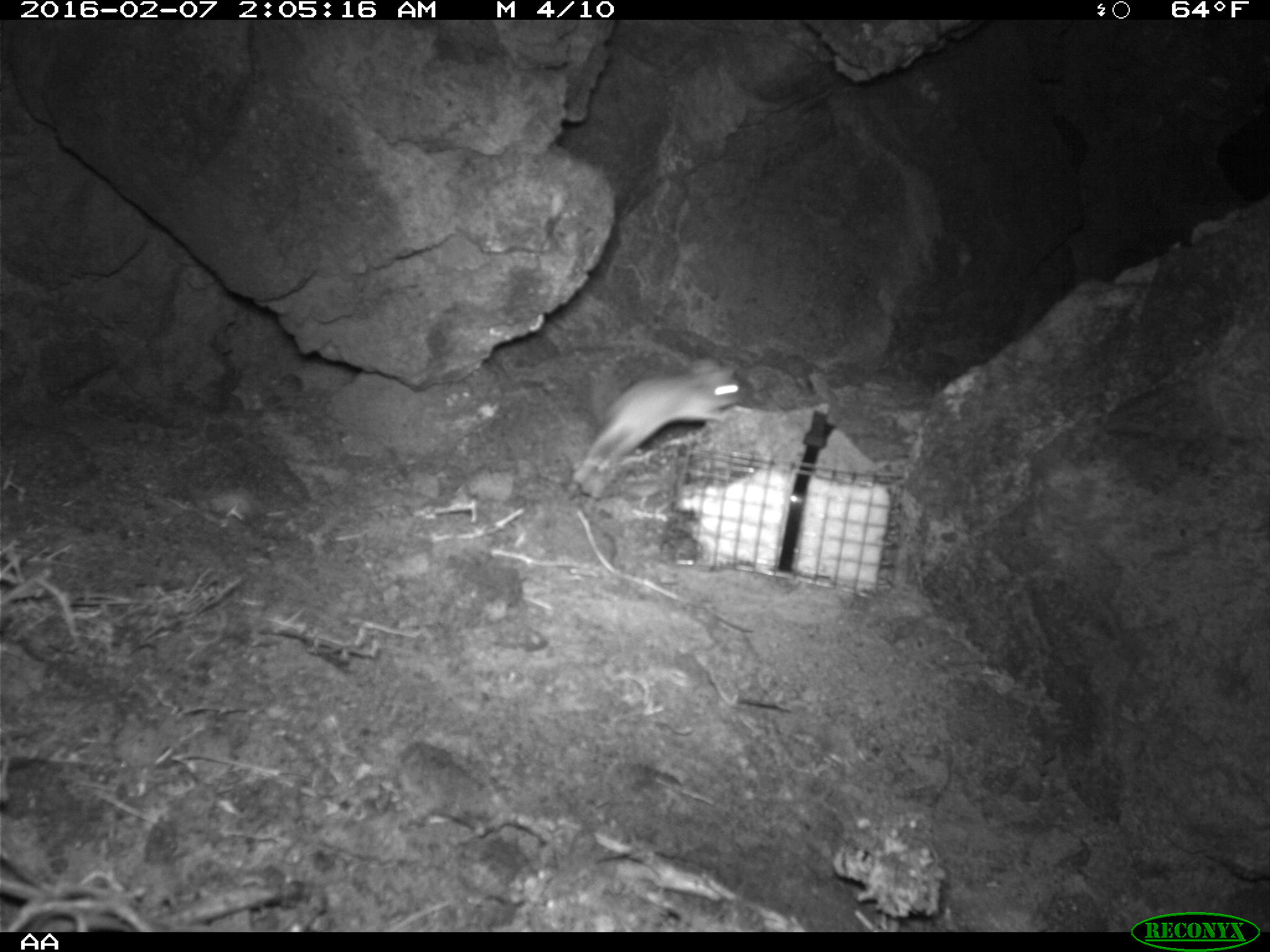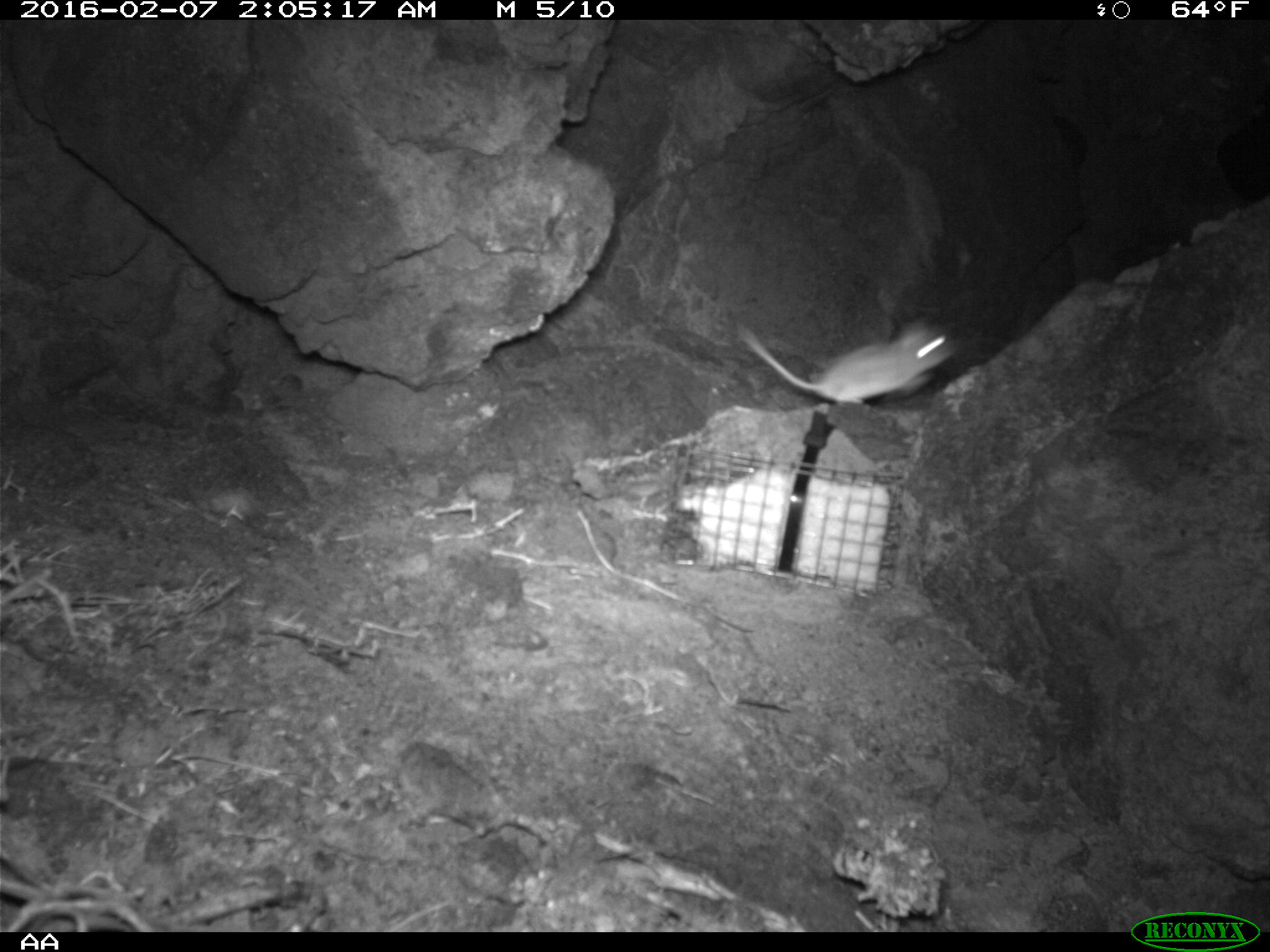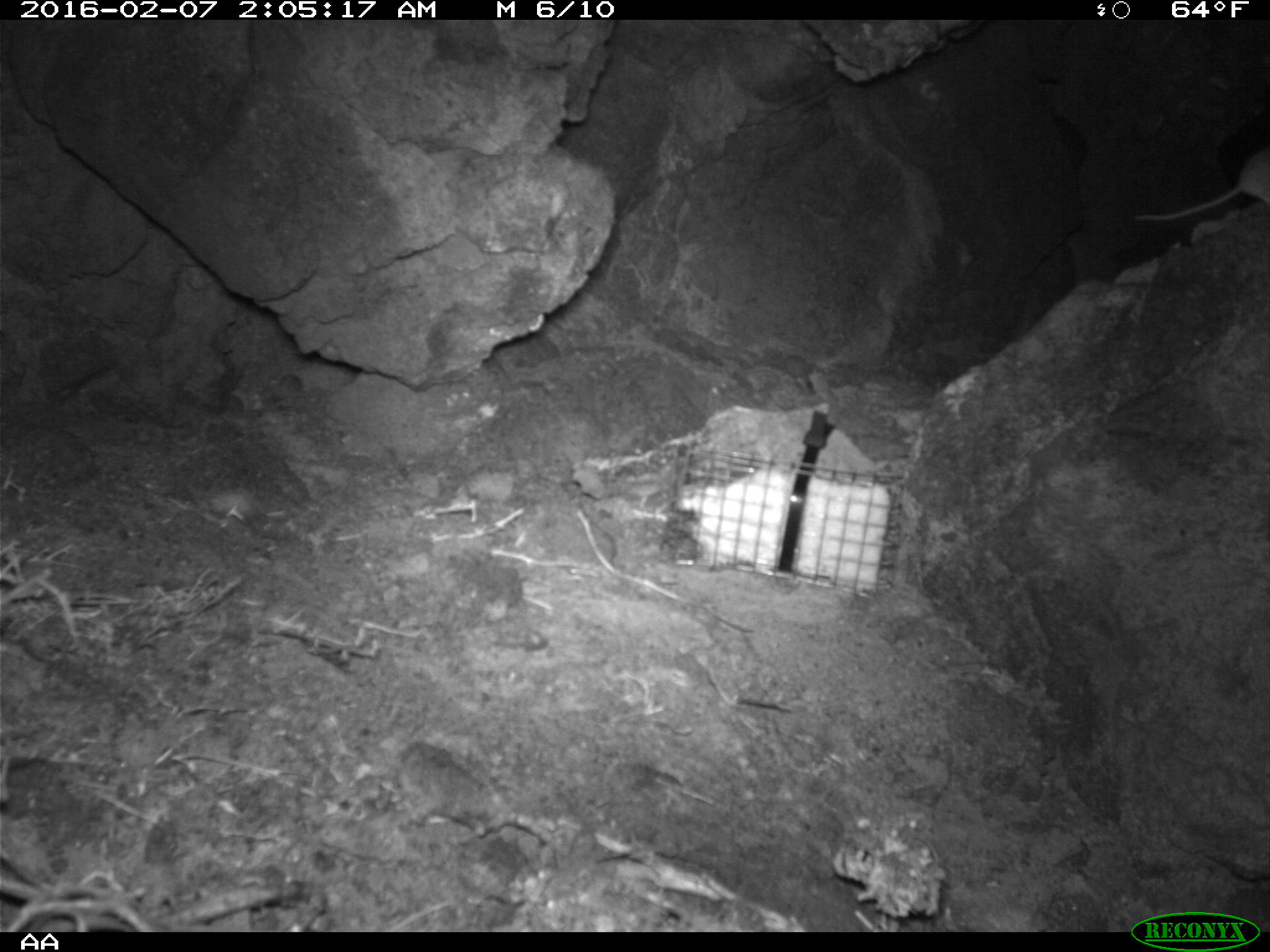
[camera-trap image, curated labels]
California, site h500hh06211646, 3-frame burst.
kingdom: Animalia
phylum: Chordata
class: Mammalia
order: Rodentia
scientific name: Rodentia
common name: rodent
Rodent (Rodentia).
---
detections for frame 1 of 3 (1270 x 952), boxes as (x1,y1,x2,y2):
rodent: (572,353,741,487)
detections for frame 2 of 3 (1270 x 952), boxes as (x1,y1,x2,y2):
rodent: (732,309,956,417)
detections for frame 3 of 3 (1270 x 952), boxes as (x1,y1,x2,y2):
rodent: (1135,148,1269,223)